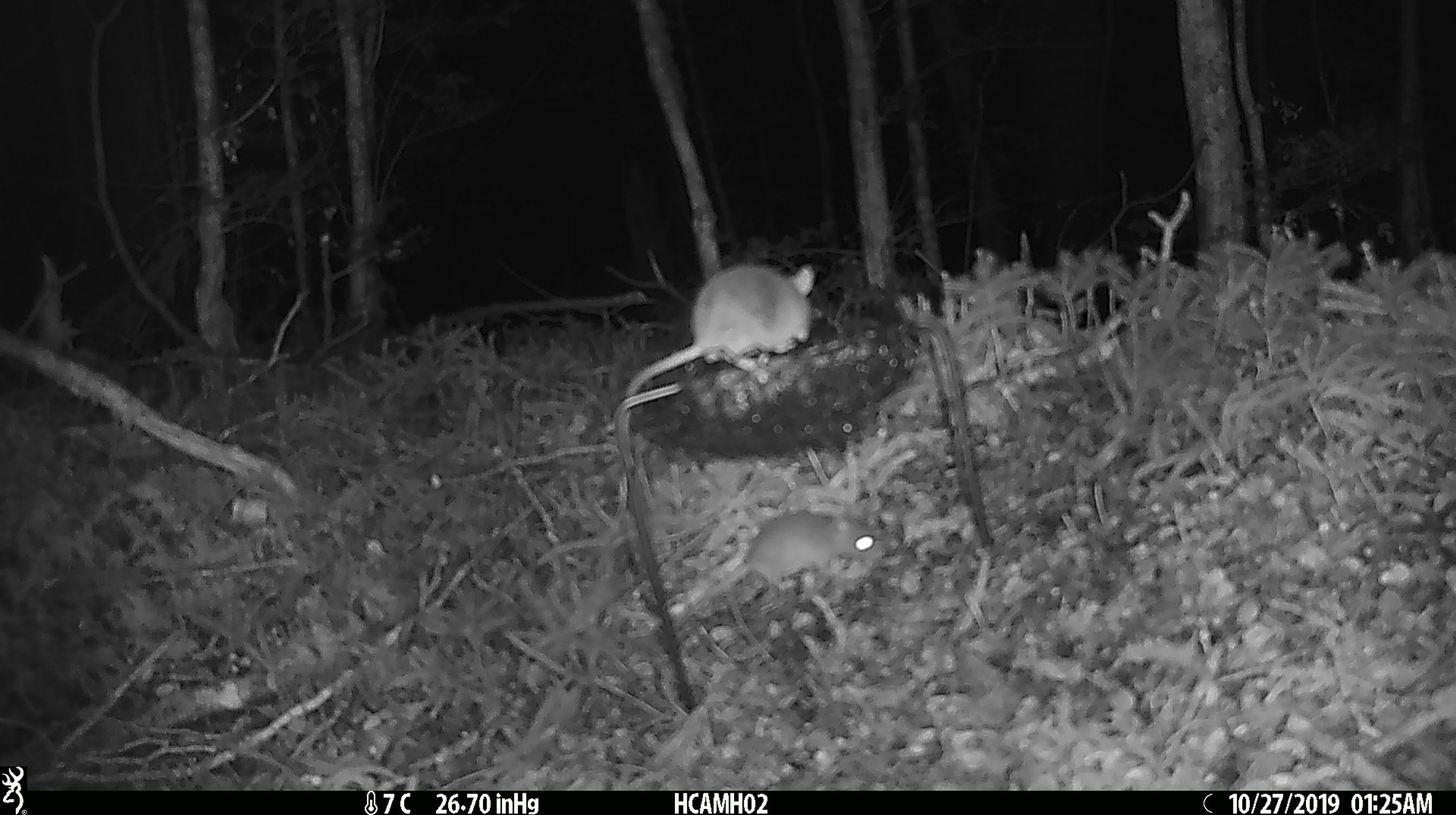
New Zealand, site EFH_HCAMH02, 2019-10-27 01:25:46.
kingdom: Animalia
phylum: Chordata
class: Mammalia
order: Rodentia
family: Muridae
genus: Mus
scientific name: Mus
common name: mouse